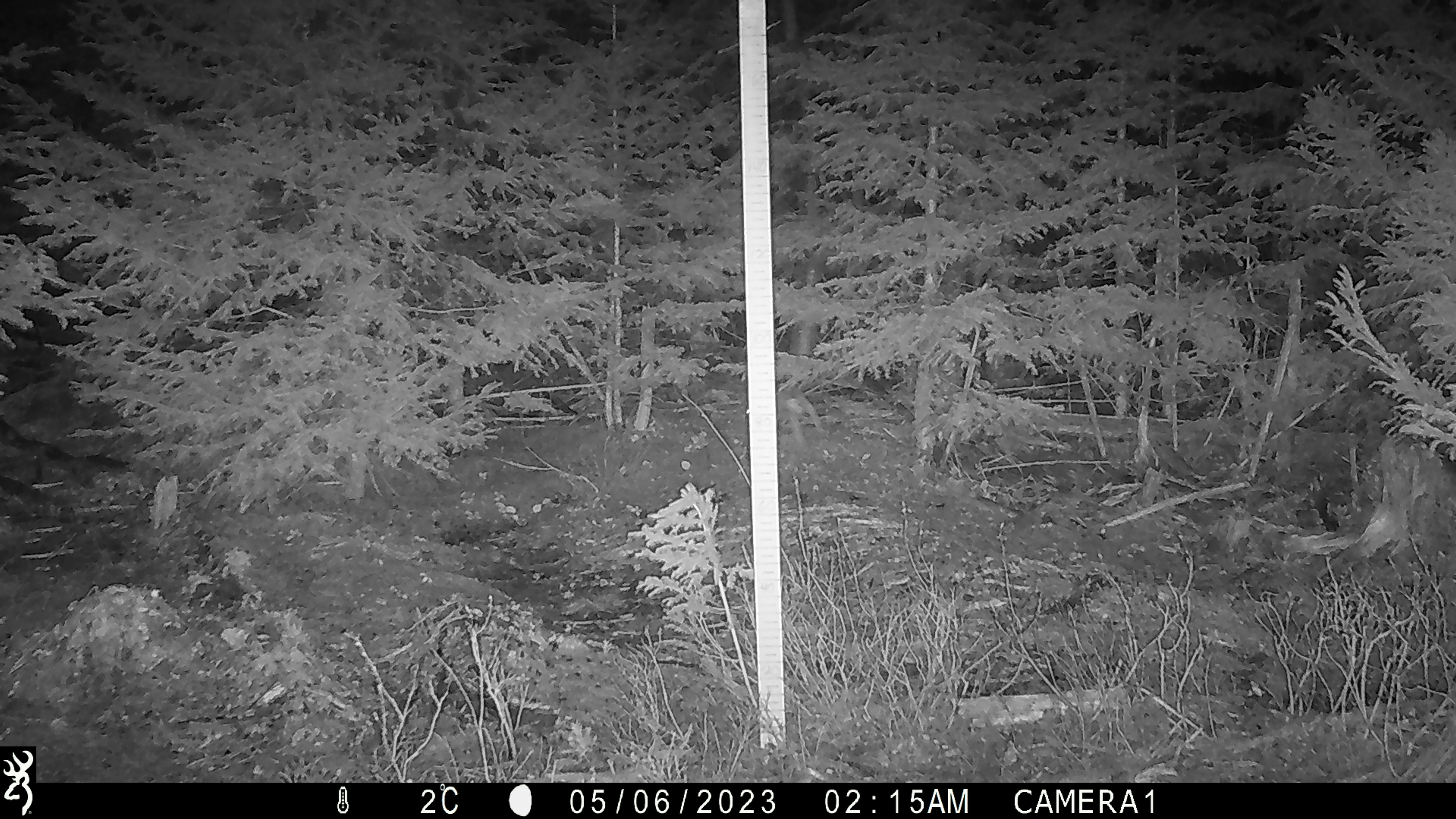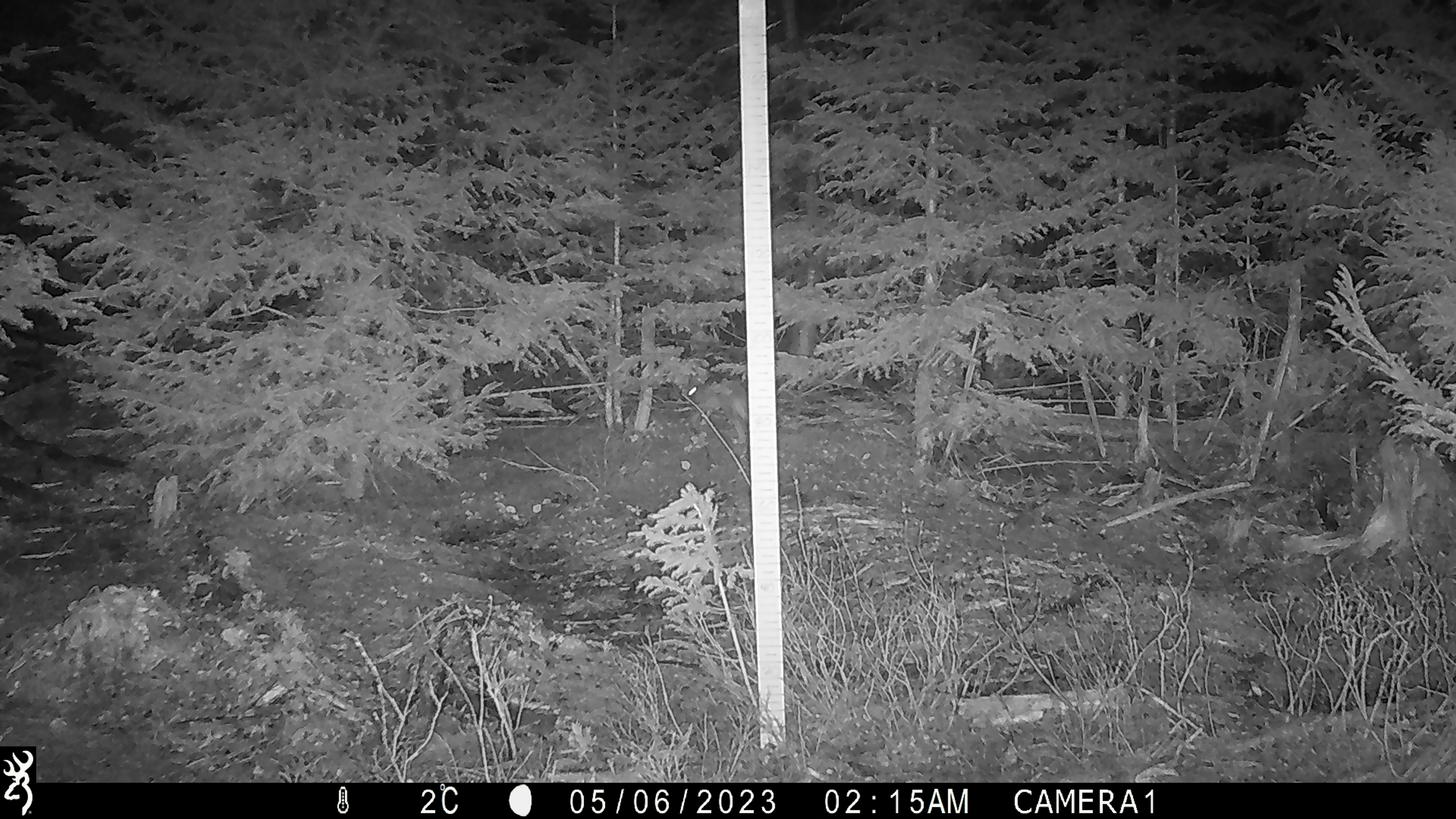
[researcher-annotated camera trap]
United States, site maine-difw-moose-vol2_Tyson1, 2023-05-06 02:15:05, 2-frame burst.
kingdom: Animalia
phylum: Chordata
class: Mammalia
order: Lagomorpha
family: Leporidae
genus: Lepus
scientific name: Lepus americanus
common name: snowshoe hare